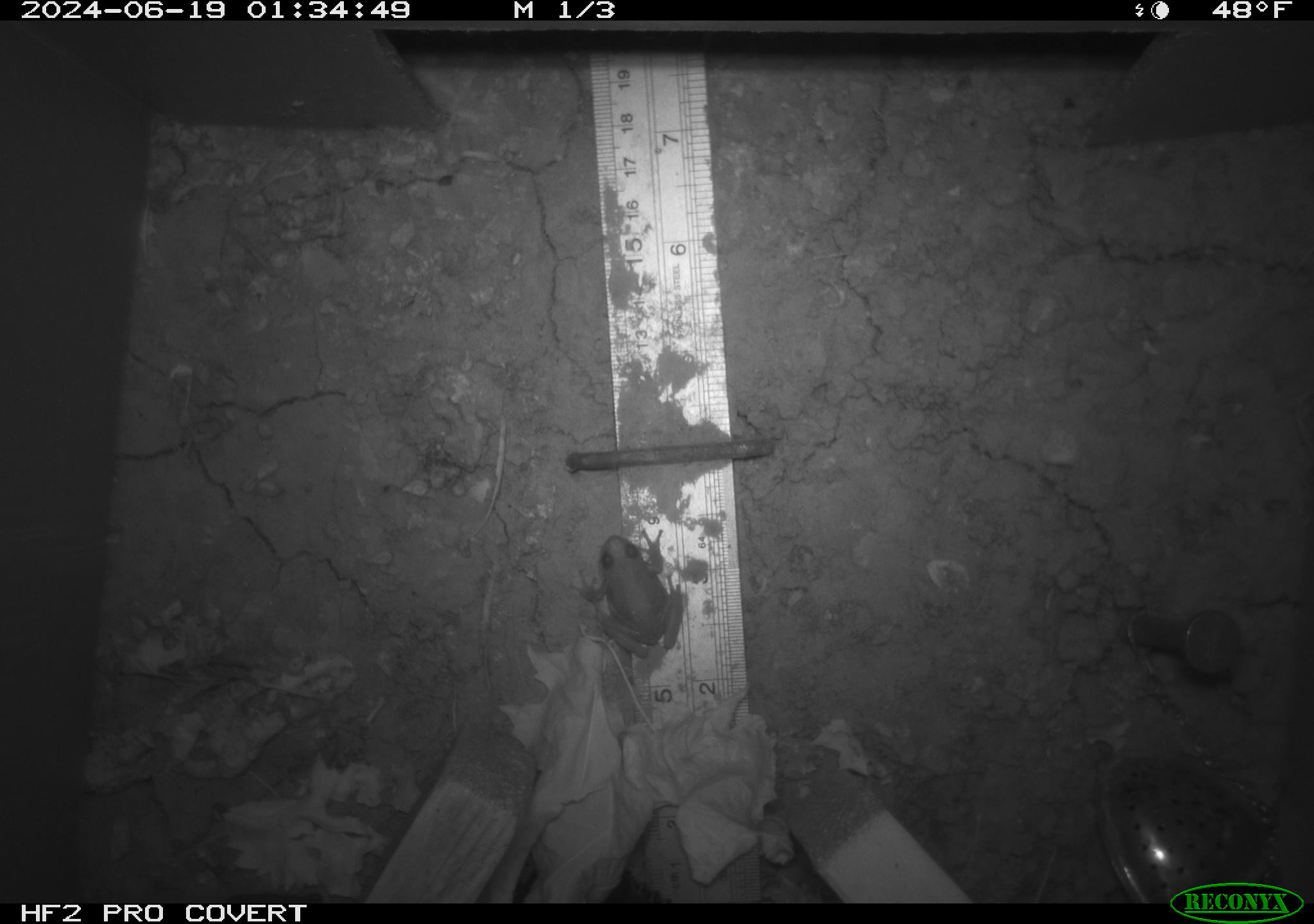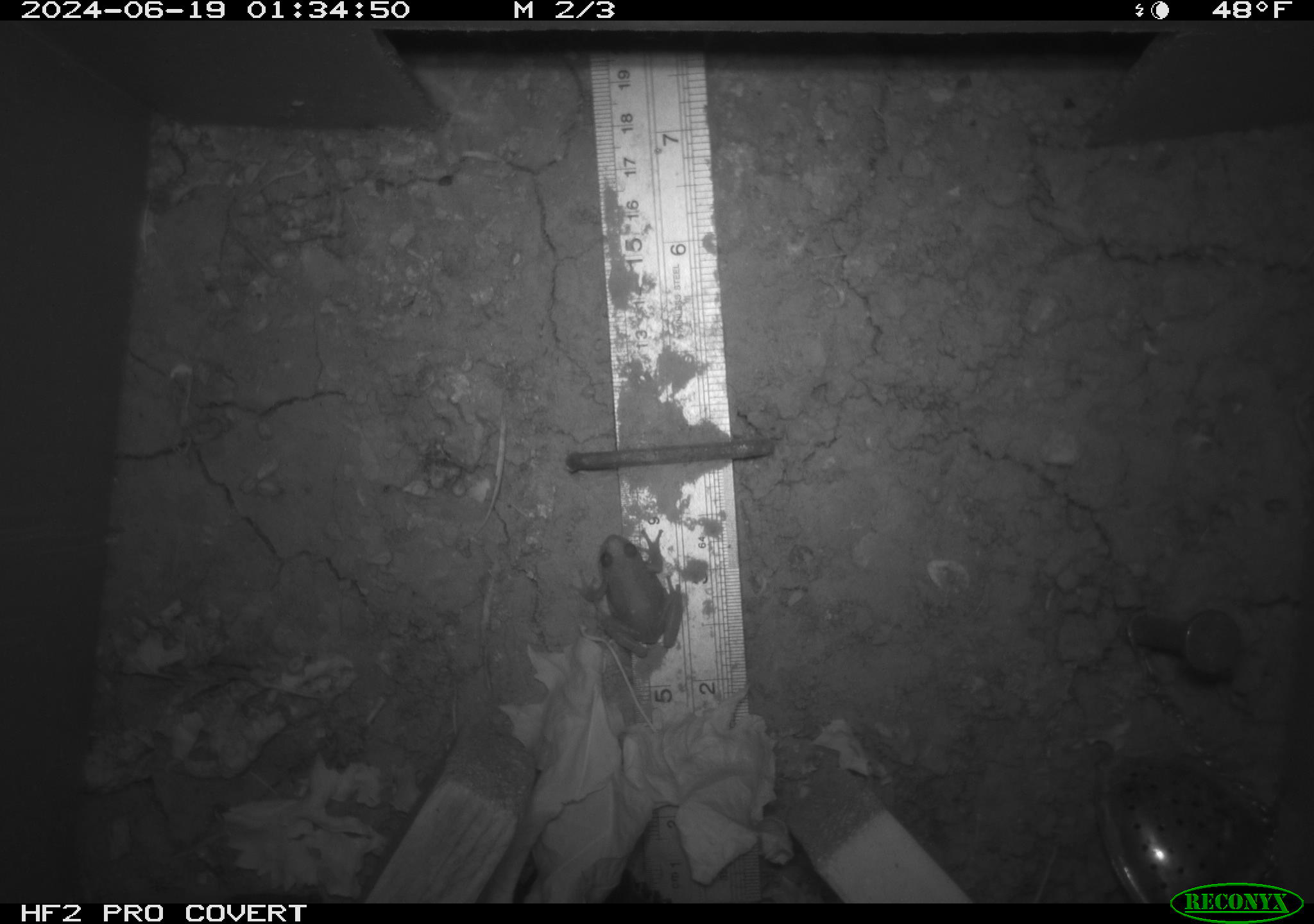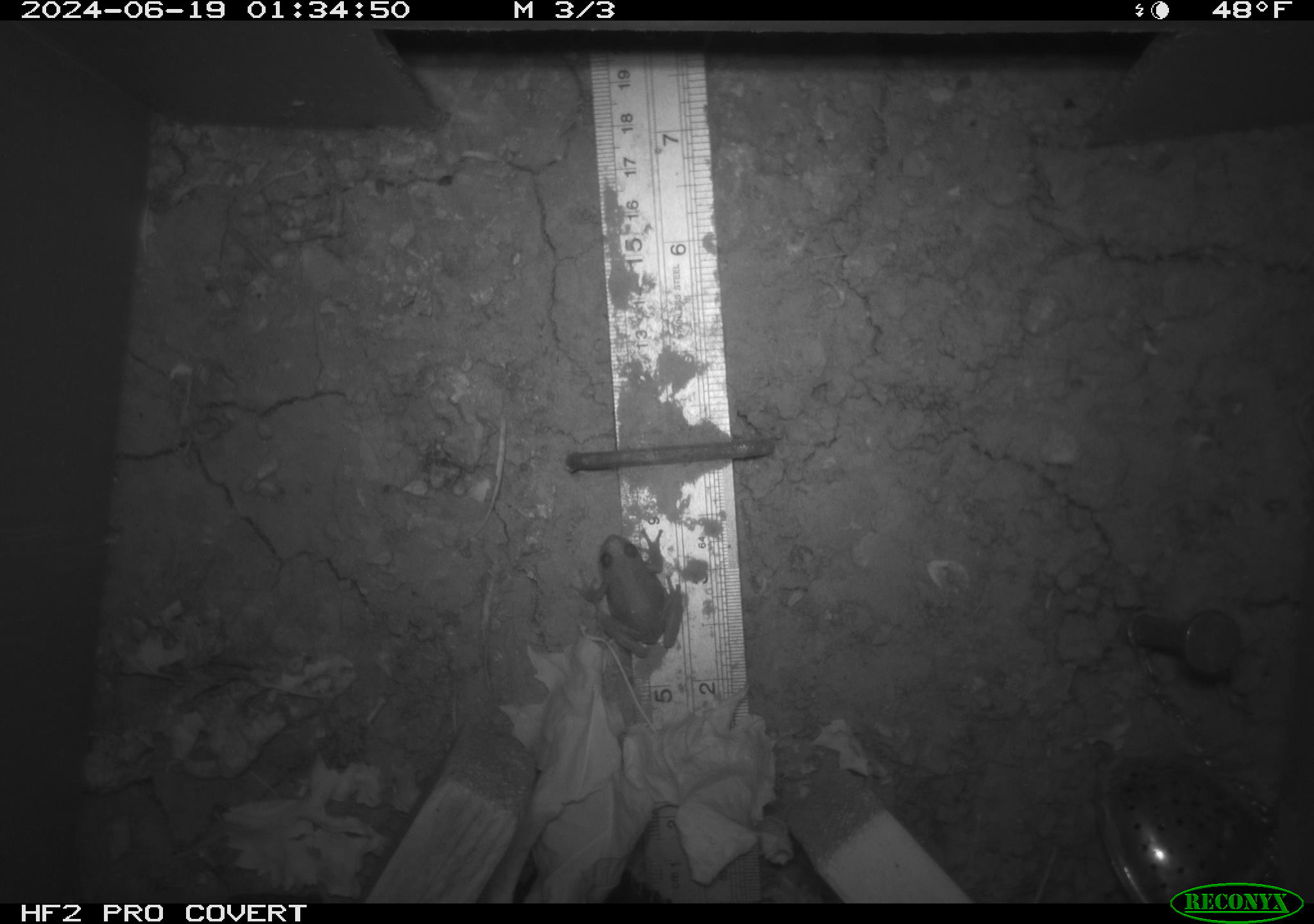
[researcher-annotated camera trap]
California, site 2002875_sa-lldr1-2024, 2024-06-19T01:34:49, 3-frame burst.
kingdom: Animalia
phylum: Chordata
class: Amphibia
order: Anura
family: Hylidae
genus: Pseudacris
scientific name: Pseudacris regilla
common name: sierran treefrog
Sierran treefrog (Pseudacris regilla).